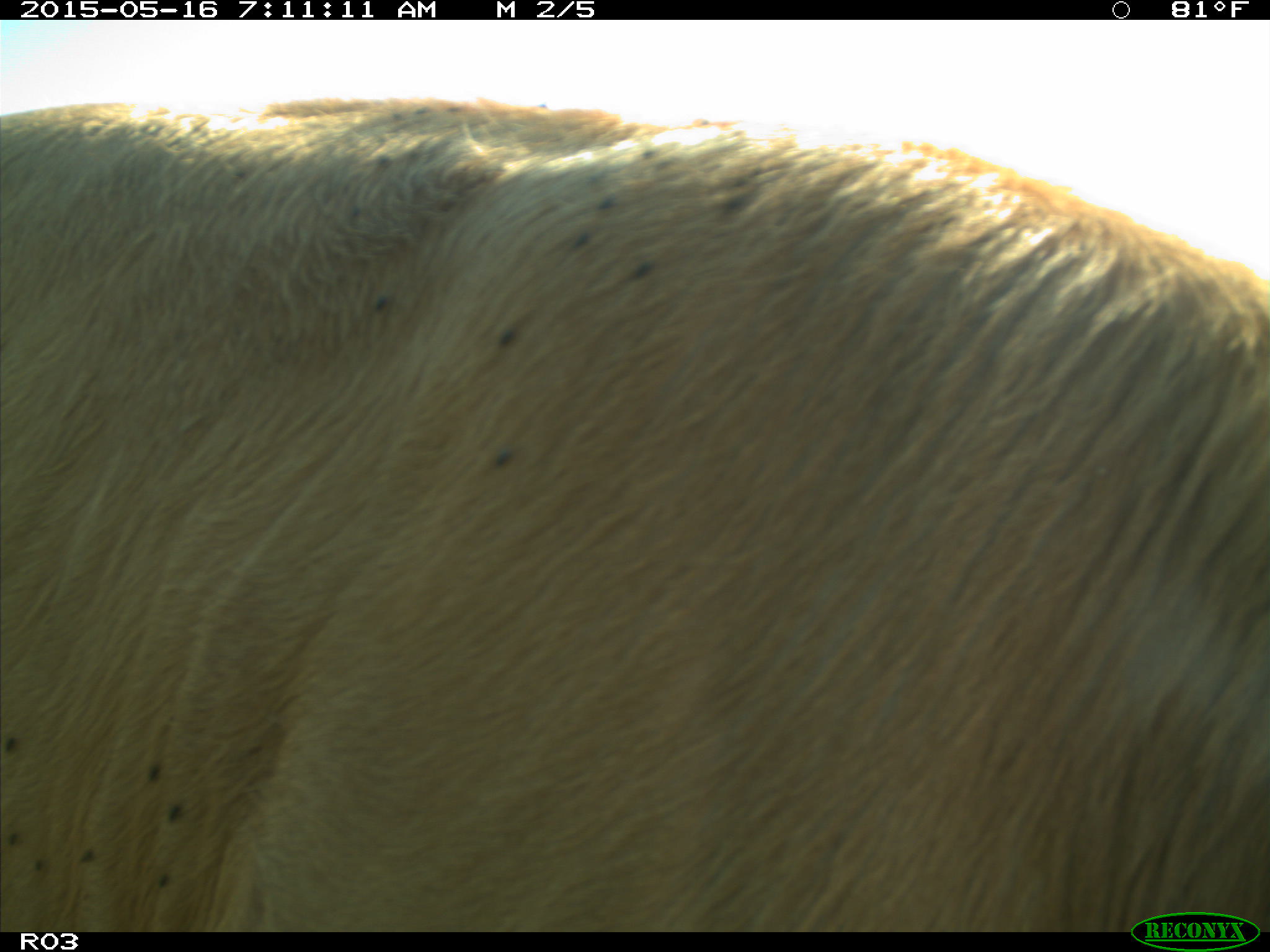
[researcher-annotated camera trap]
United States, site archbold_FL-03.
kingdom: Animalia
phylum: Chordata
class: Mammalia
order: Artiodactyla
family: Bovidae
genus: Bos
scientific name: Bos taurus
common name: domestic cow